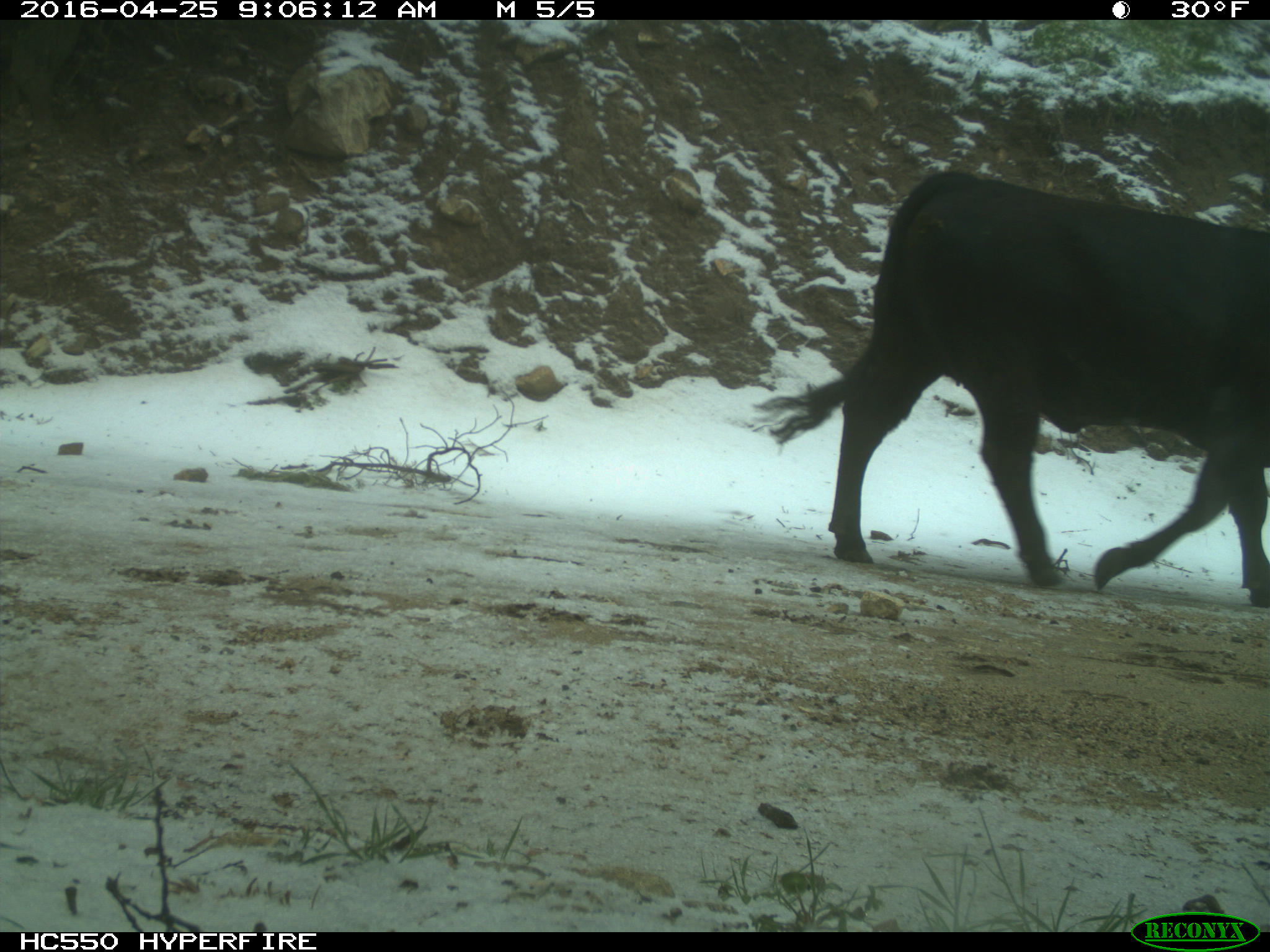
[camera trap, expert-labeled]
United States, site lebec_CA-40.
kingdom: Animalia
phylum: Chordata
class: Mammalia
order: Artiodactyla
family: Bovidae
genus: Bos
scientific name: Bos taurus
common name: domestic cow